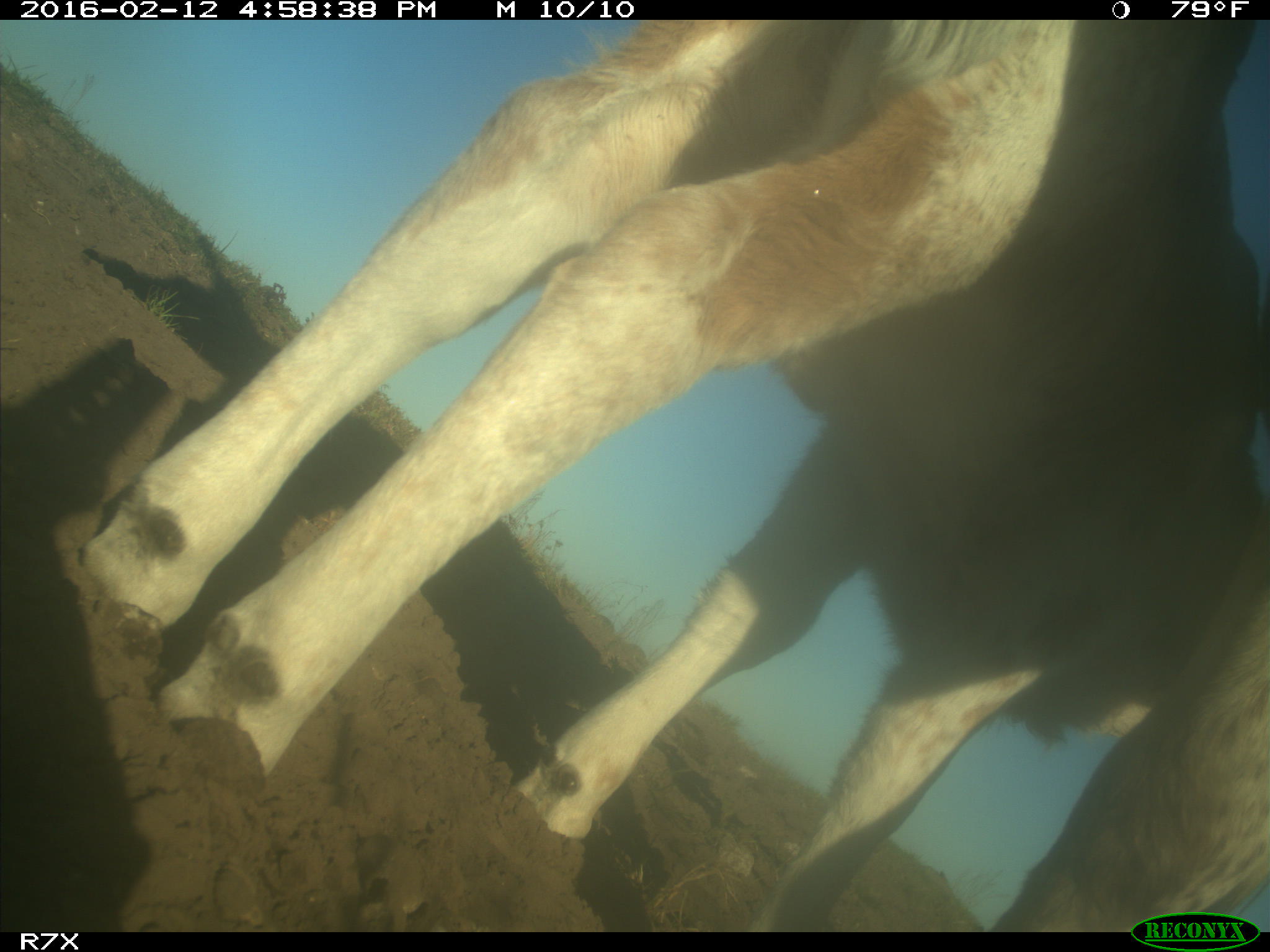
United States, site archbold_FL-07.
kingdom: Animalia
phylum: Chordata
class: Mammalia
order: Artiodactyla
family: Bovidae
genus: Bos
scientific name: Bos taurus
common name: domestic cow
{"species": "Bos taurus (domestic cow)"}